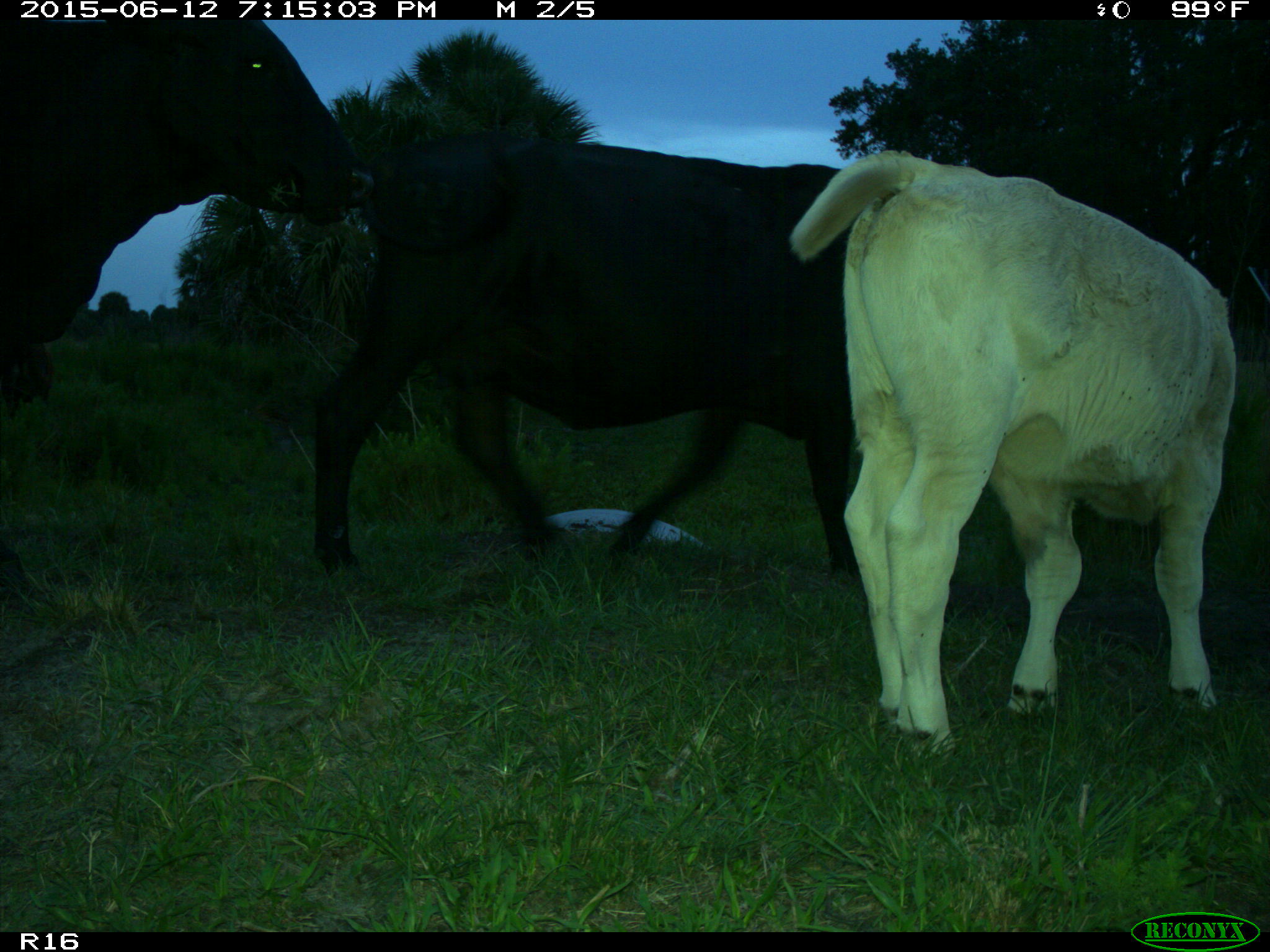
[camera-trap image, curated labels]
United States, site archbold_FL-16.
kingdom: Animalia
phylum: Chordata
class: Mammalia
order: Artiodactyla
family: Bovidae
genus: Bos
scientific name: Bos taurus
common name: domestic cow